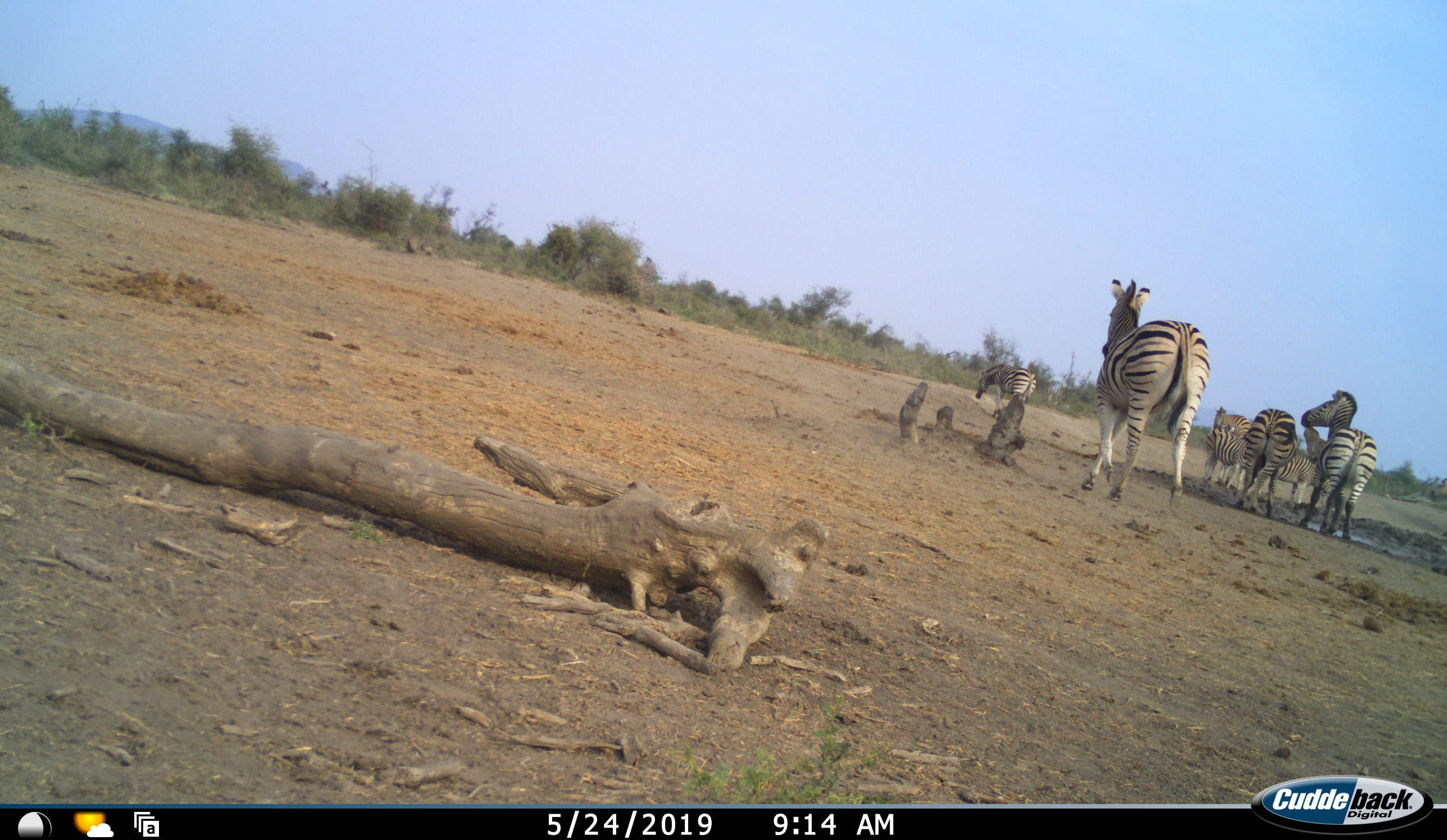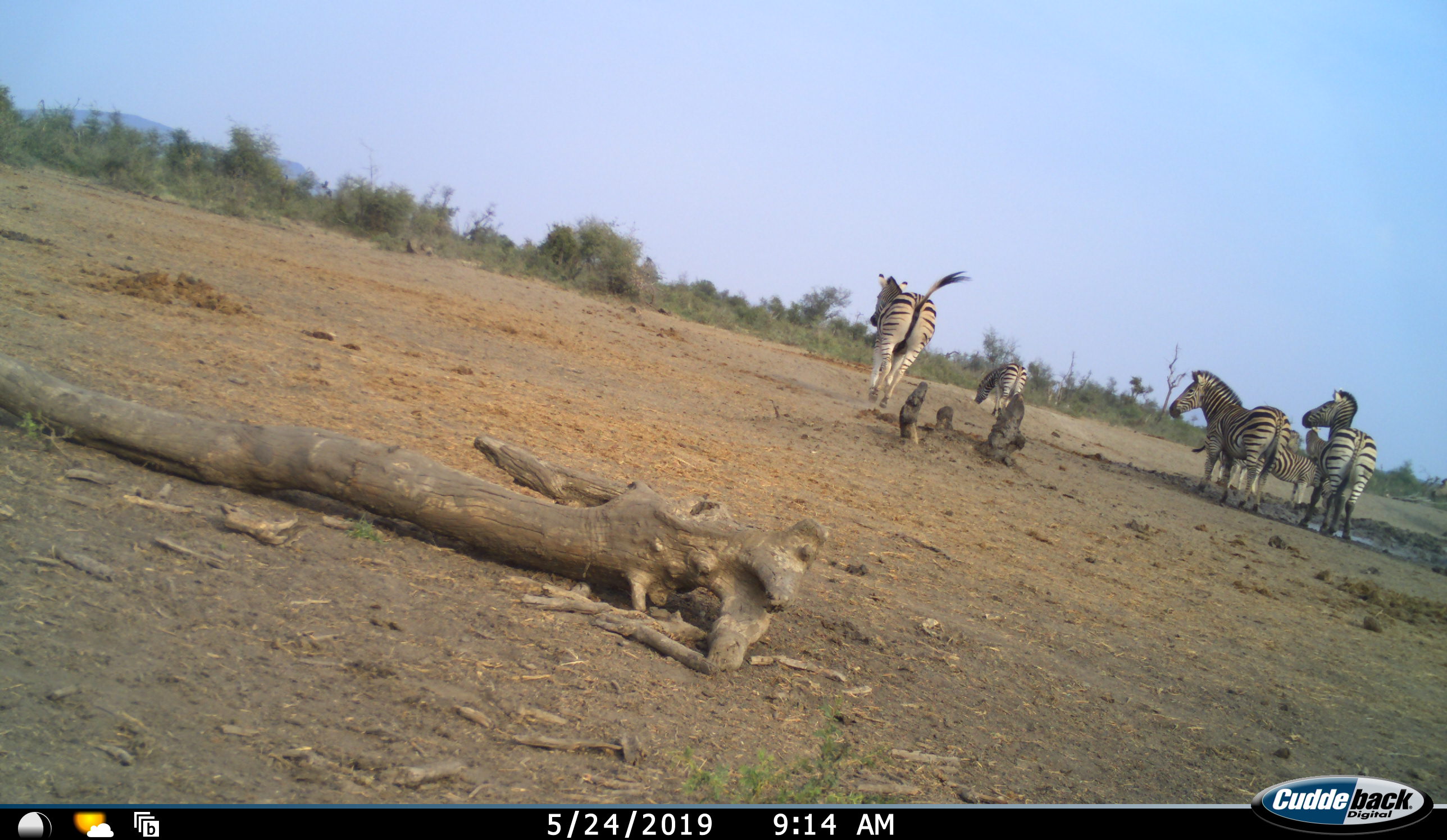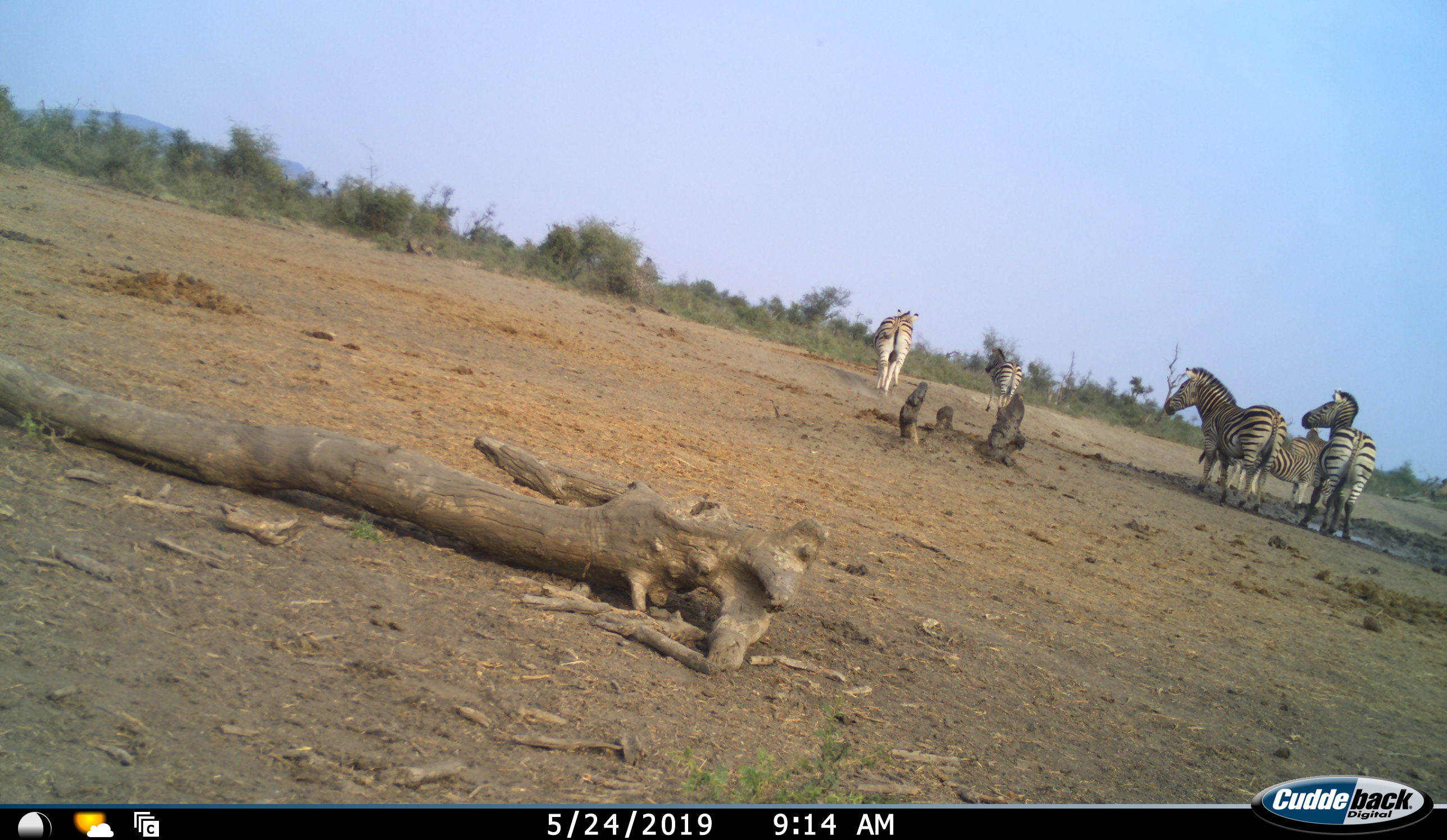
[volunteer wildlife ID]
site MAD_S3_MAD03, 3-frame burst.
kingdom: Animalia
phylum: Chordata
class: Mammalia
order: Perissodactyla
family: Equidae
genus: Equus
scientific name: Equus quagga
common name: plains zebra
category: zebraplains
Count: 6.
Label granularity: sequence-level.